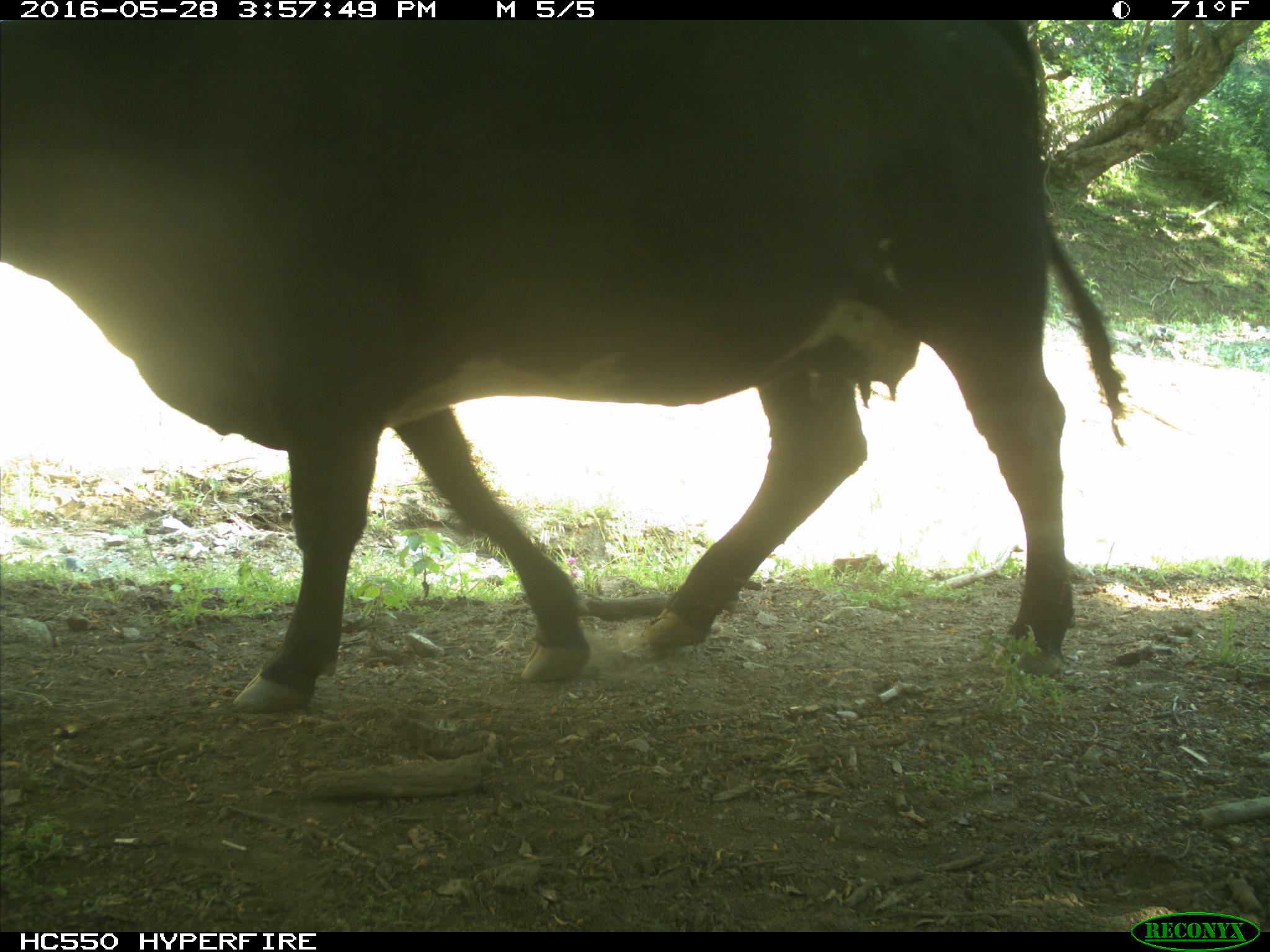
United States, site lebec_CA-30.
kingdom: Animalia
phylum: Chordata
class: Mammalia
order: Artiodactyla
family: Bovidae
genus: Bos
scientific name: Bos taurus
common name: domestic cow